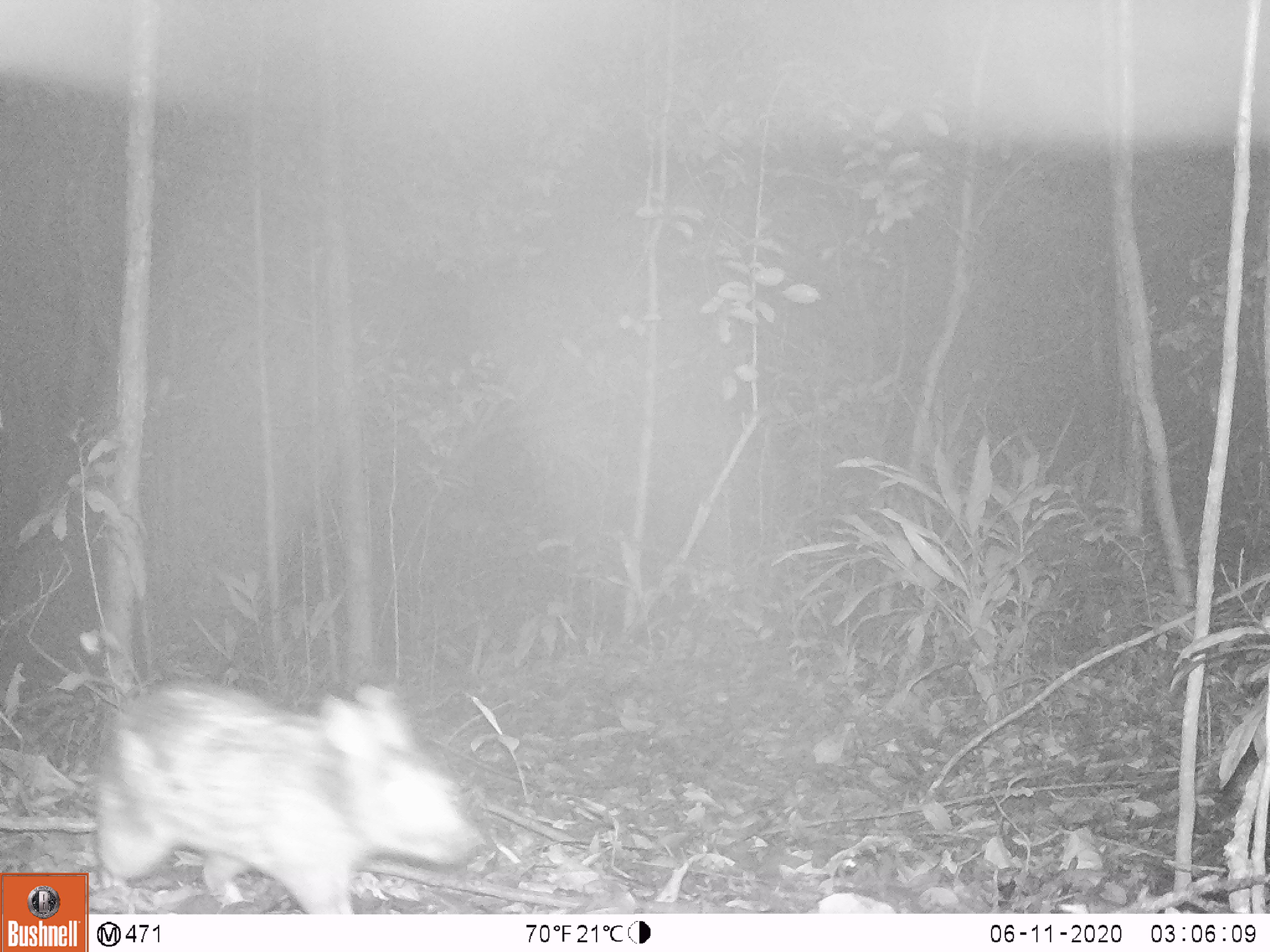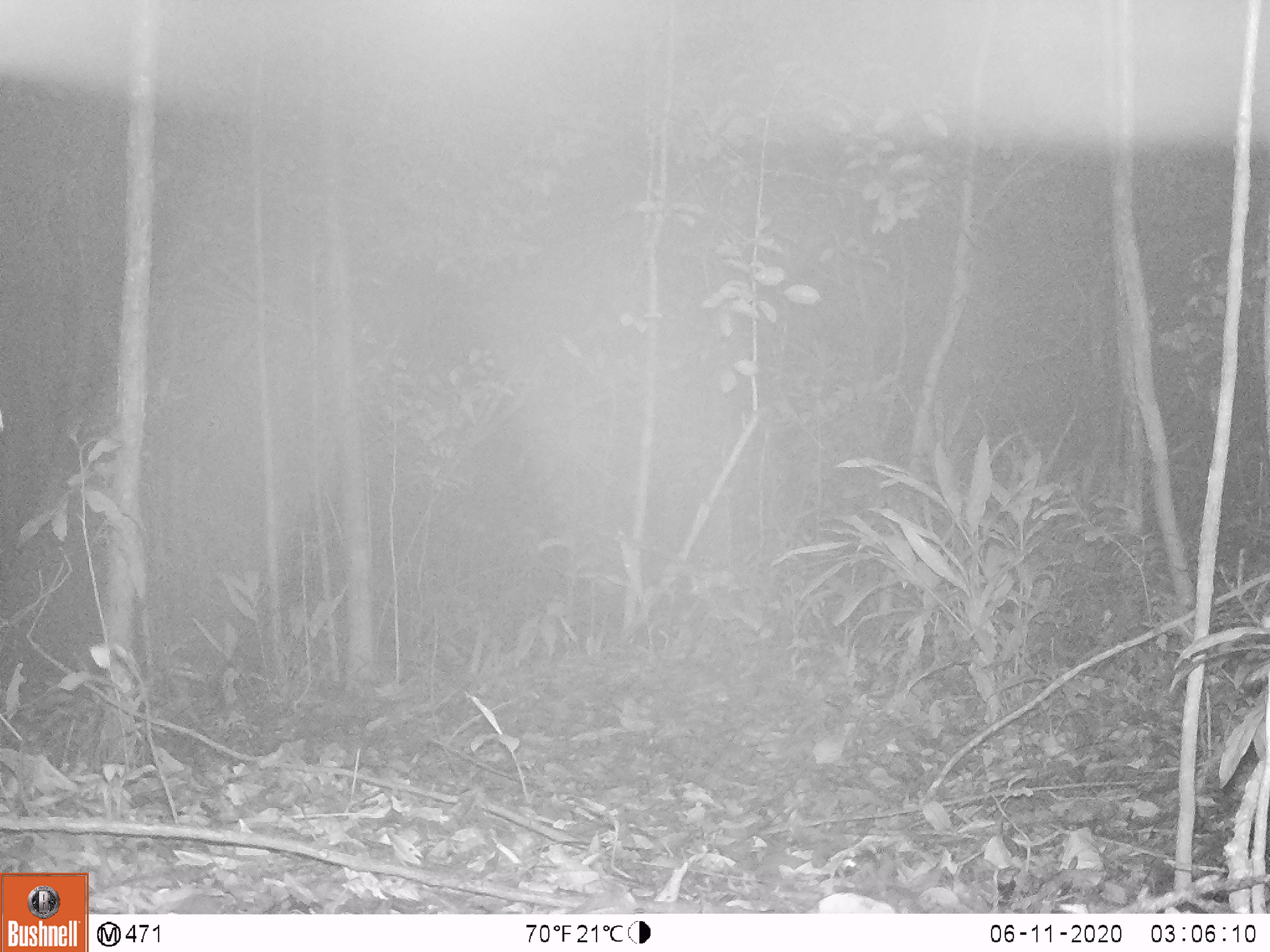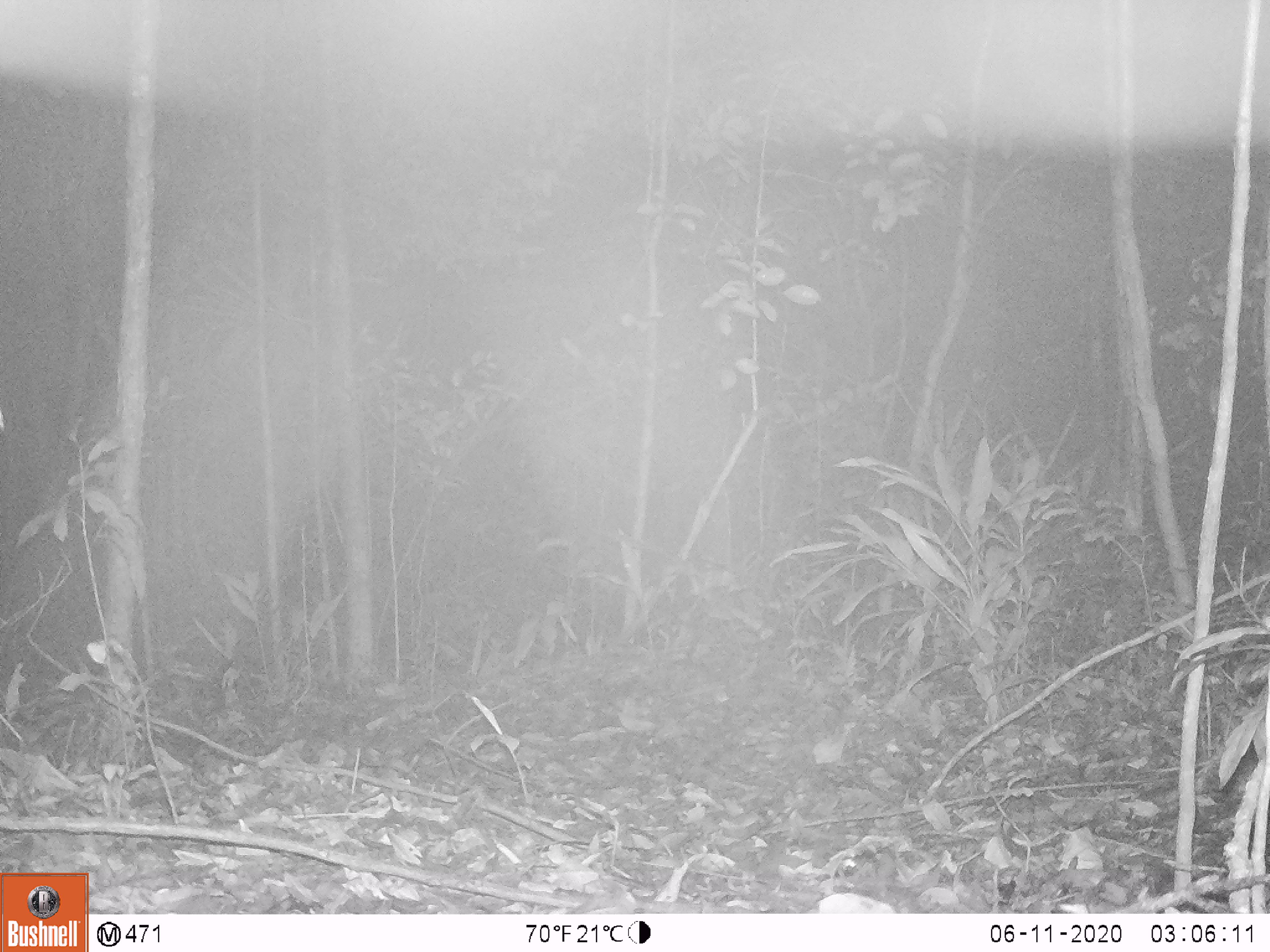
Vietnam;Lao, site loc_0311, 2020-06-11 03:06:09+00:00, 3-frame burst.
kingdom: Animalia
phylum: Chordata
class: Mammalia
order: Lagomorpha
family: Leporidae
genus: Nesolagus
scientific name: Nesolagus timminsi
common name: annamite striped rabbit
Annamite striped rabbit (Nesolagus timminsi). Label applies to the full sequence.